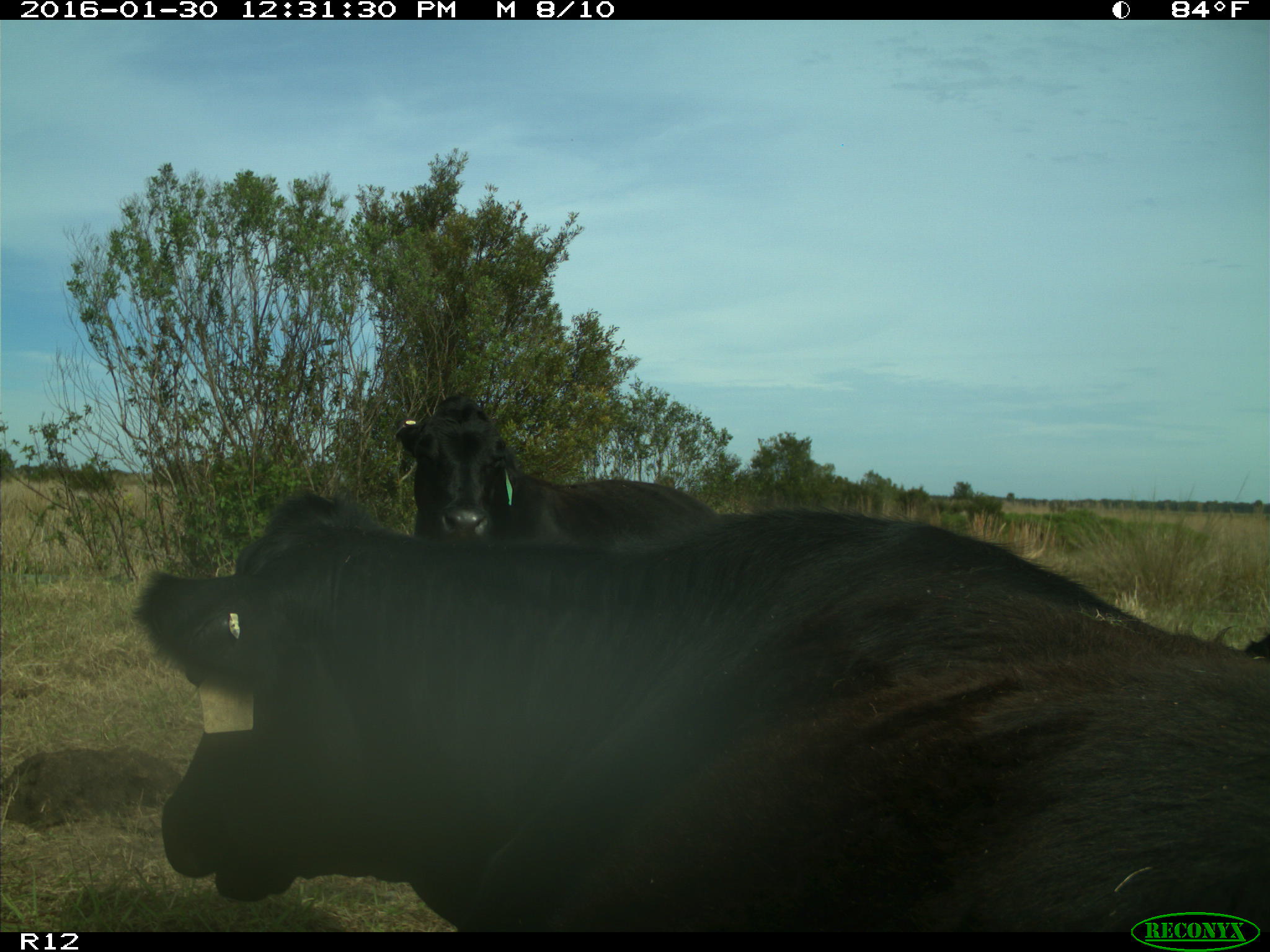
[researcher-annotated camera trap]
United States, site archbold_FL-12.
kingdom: Animalia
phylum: Chordata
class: Mammalia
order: Artiodactyla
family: Bovidae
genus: Bos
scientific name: Bos taurus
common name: domestic cow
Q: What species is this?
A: Bos taurus (domestic cow).